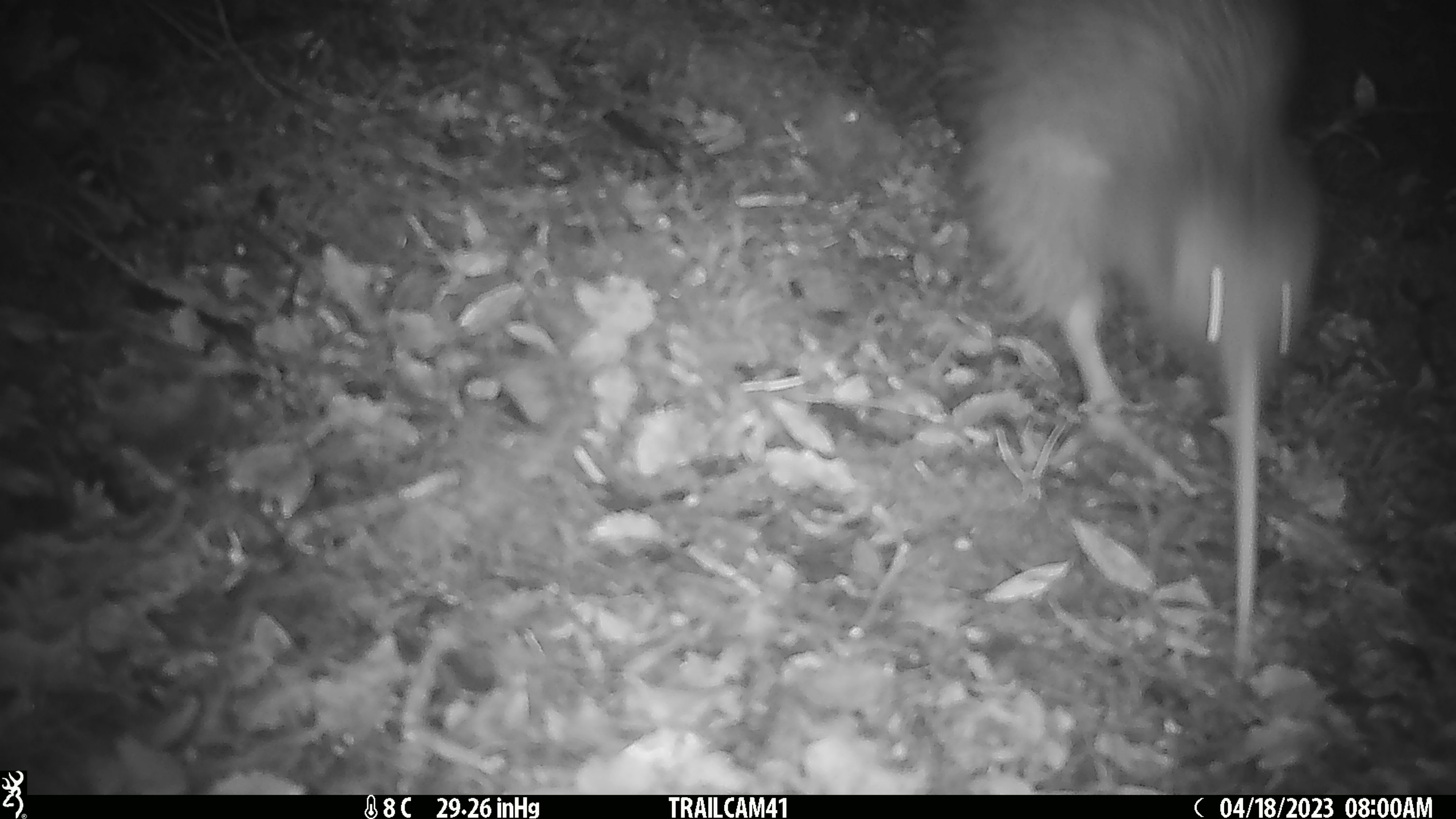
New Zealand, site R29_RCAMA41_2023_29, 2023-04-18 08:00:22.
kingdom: Animalia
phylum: Chordata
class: Aves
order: Apterygiformes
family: Apterygidae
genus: Apteryx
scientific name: Apteryx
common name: kiwi